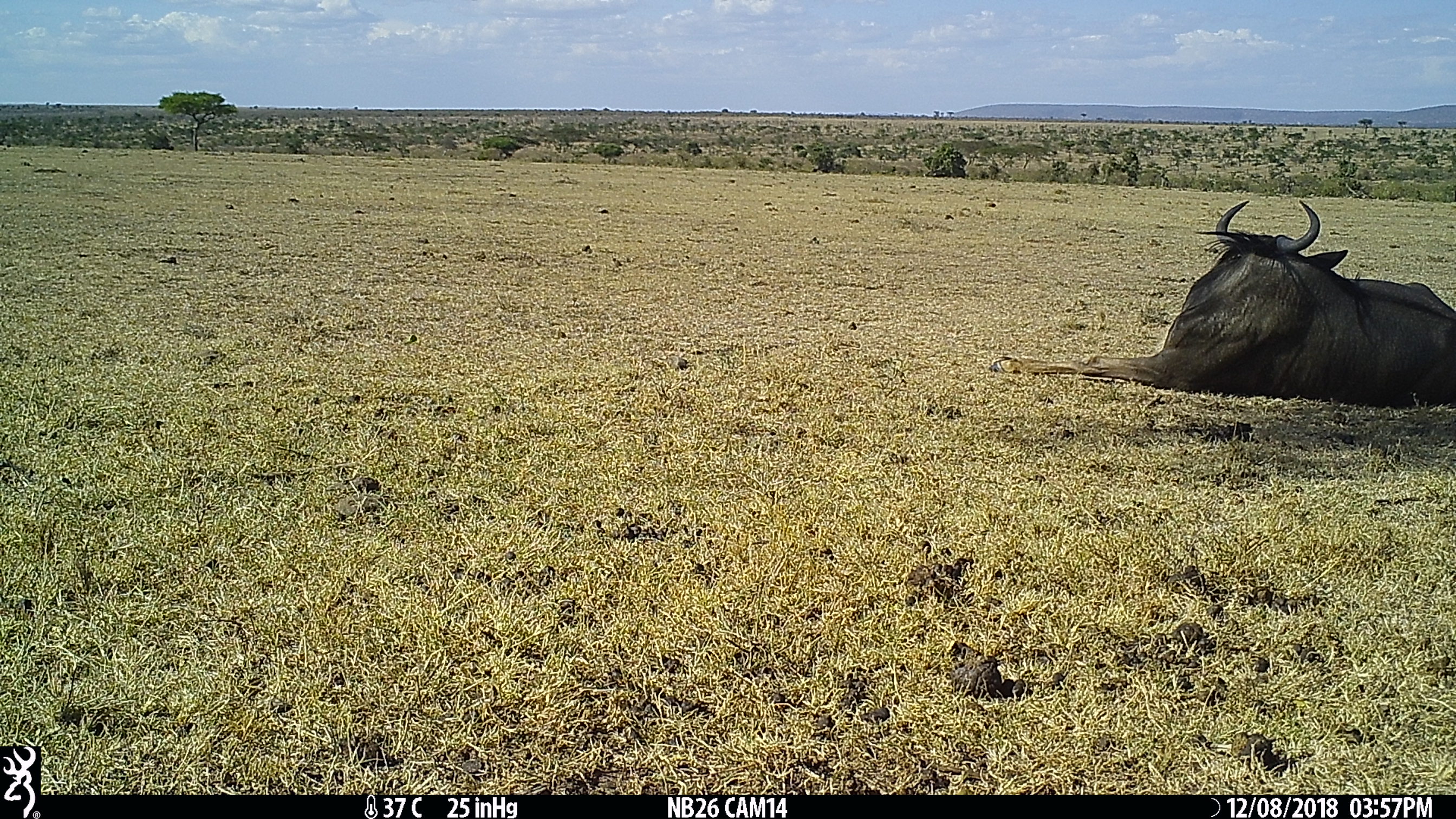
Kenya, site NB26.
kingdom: Animalia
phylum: Chordata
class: Mammalia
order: Artiodactyla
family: Bovidae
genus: Connochaetes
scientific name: Connochaetes taurinus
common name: blue wildebeest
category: wildebeest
Wildebeest (blue wildebeest) (Connochaetes taurinus).